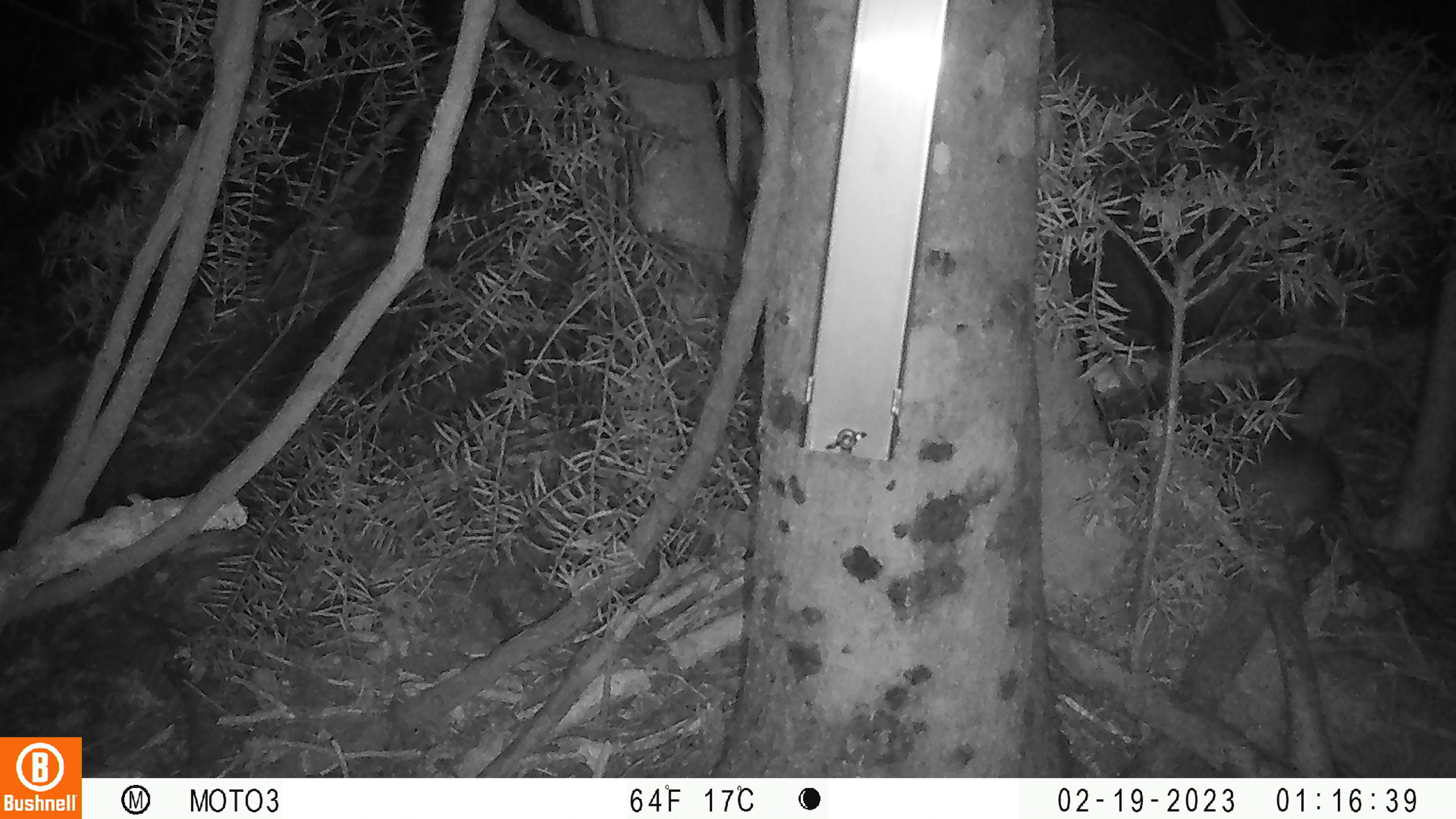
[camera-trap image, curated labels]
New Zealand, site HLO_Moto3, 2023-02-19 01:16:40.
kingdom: Animalia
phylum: Chordata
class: Mammalia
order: Rodentia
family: Muridae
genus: Rattus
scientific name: Rattus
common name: rat